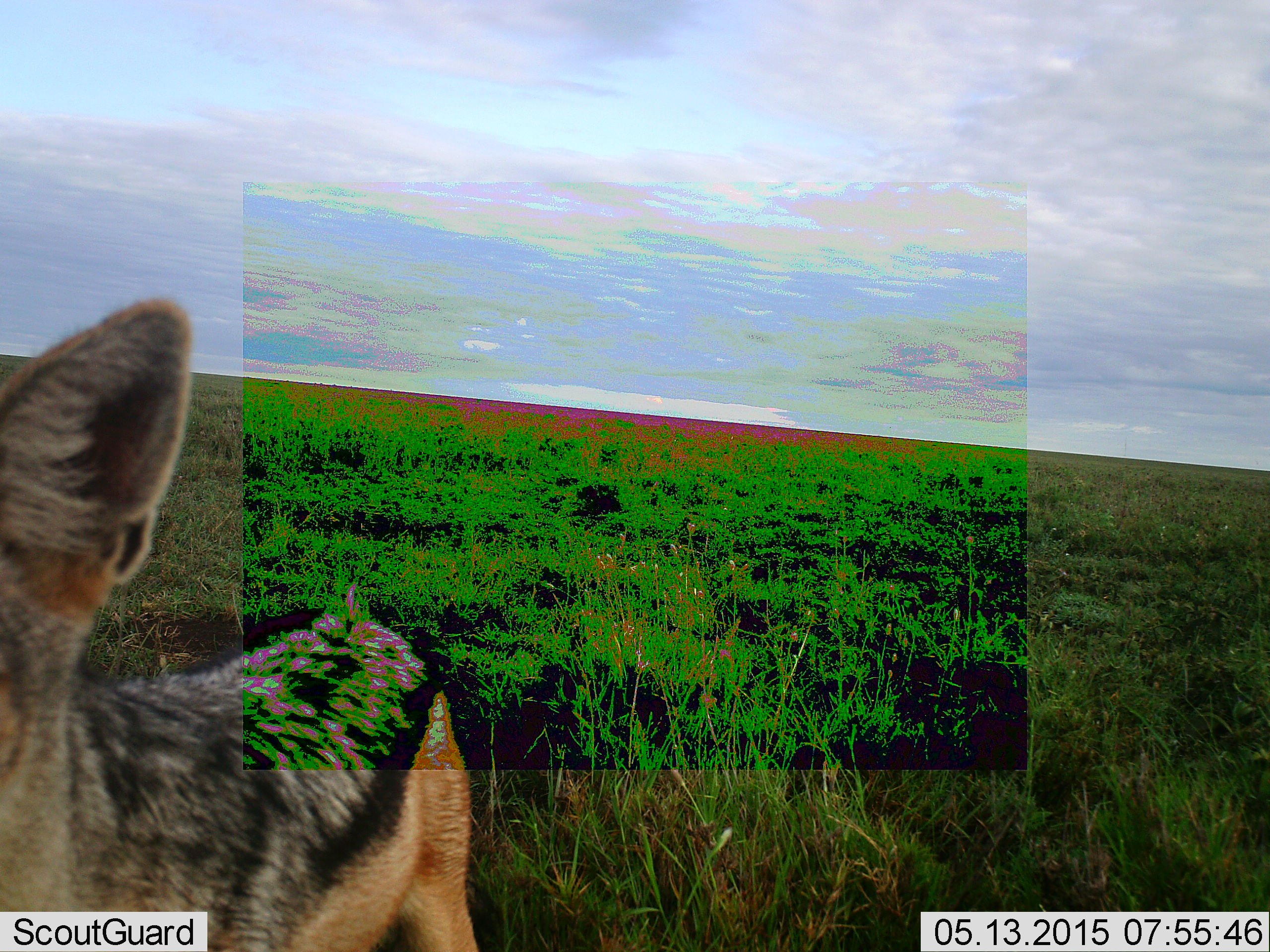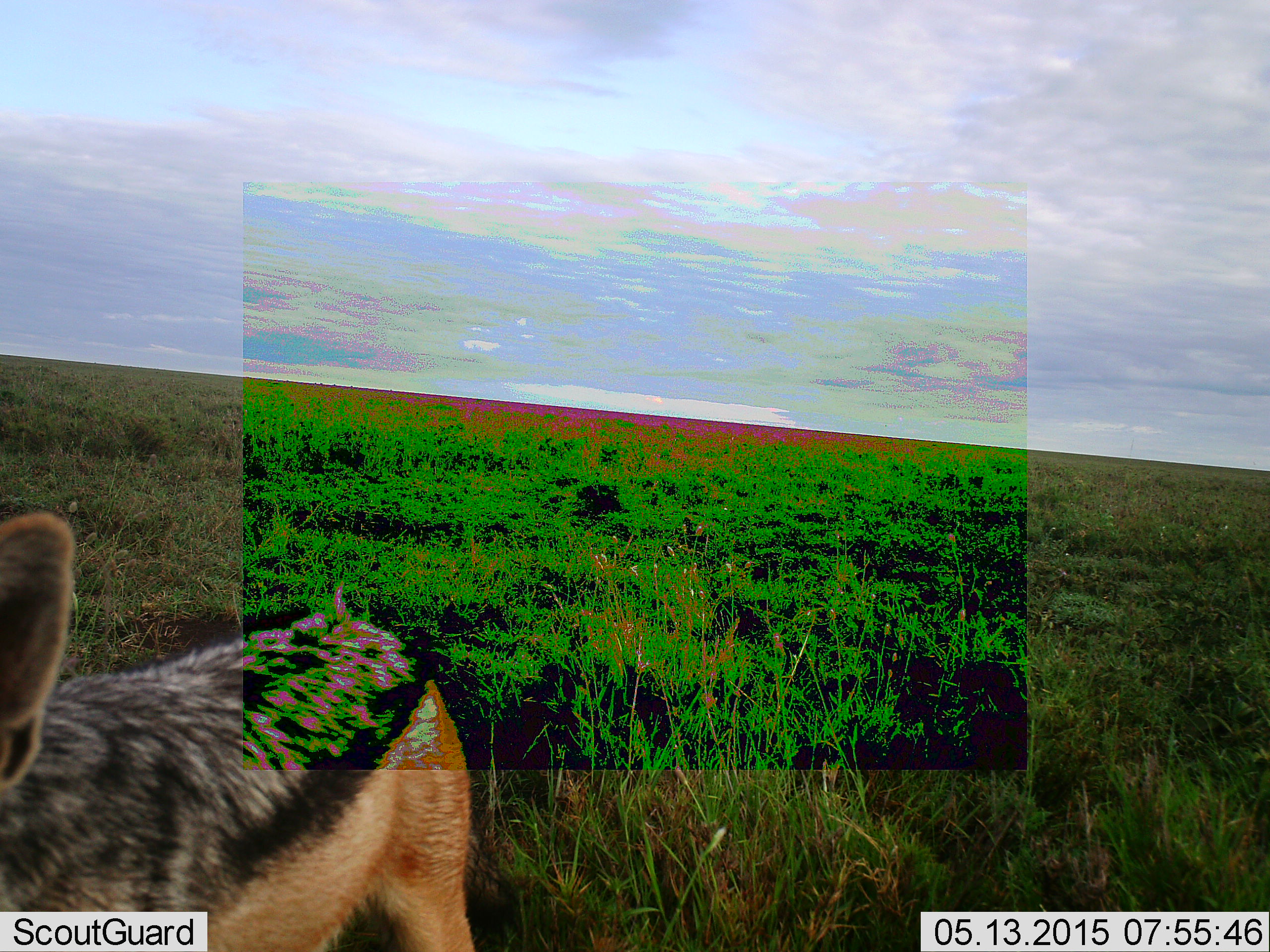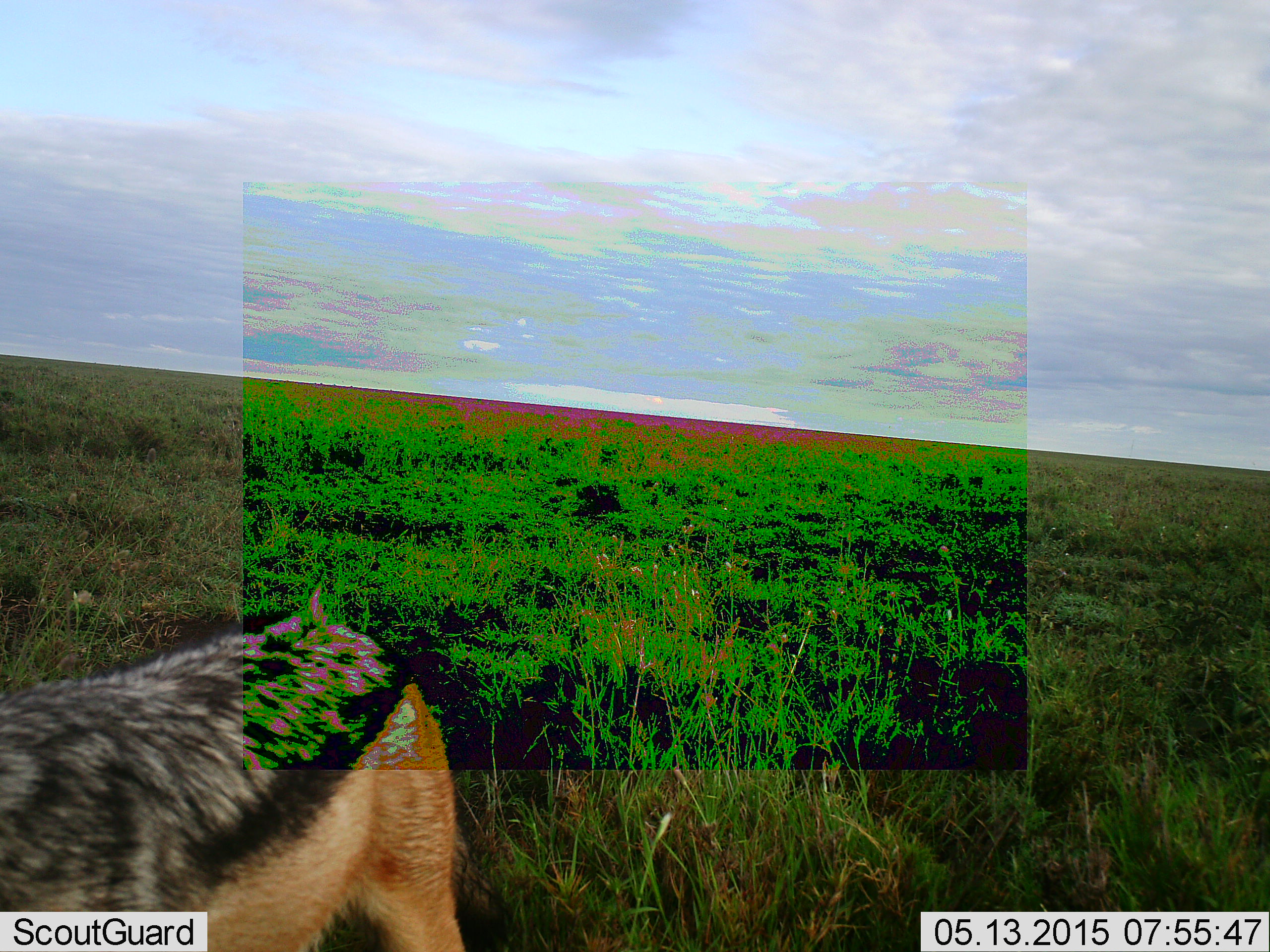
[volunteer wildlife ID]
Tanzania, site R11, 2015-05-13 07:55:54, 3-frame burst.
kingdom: Animalia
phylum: Chordata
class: Mammalia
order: Carnivora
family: Canidae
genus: Lupulella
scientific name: Lupulella mesomelas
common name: black-backed jackal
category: jackal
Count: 1.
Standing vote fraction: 80%.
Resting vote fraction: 0%.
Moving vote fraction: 20%.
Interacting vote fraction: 0%.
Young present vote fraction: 0%.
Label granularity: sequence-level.